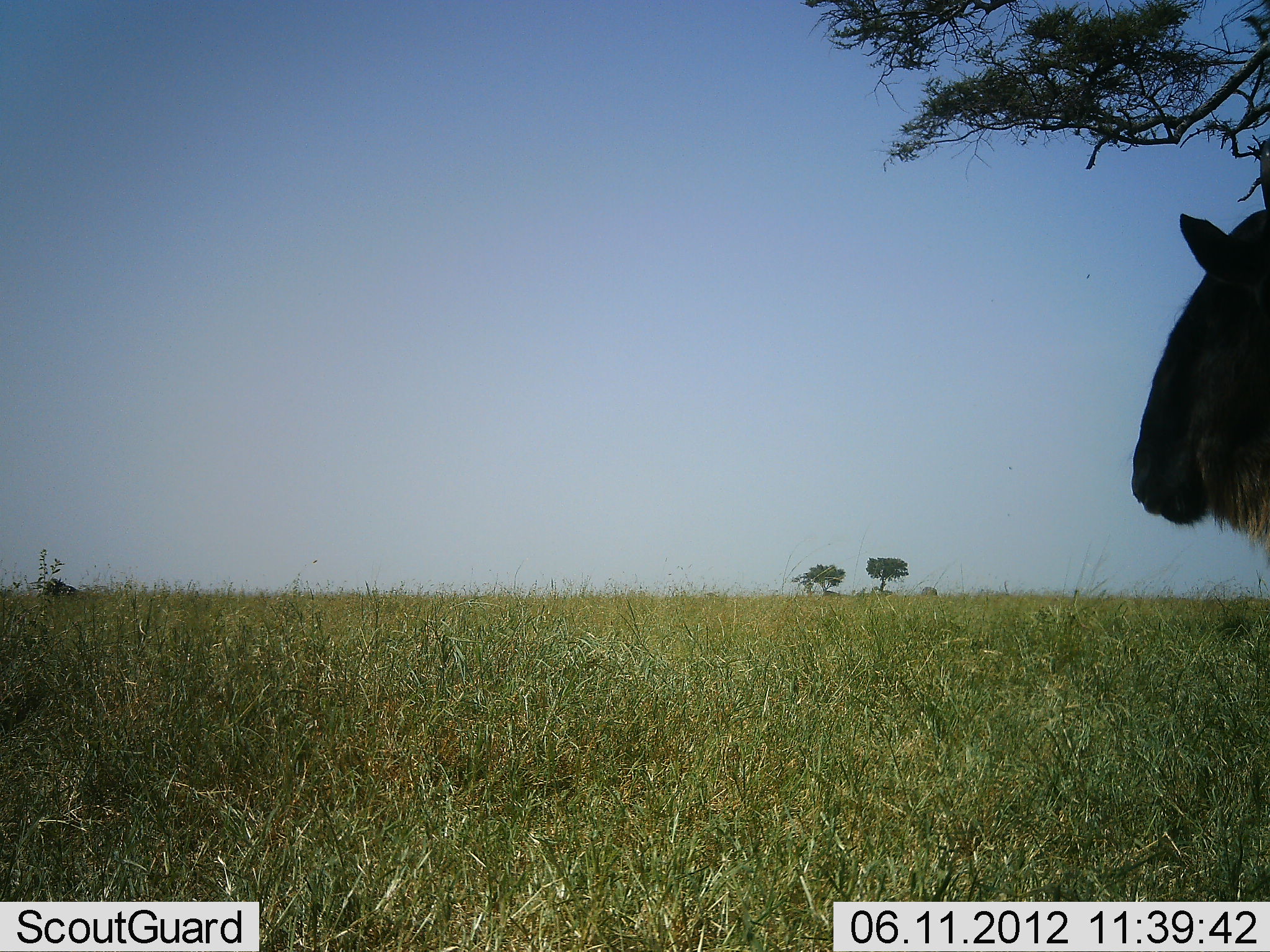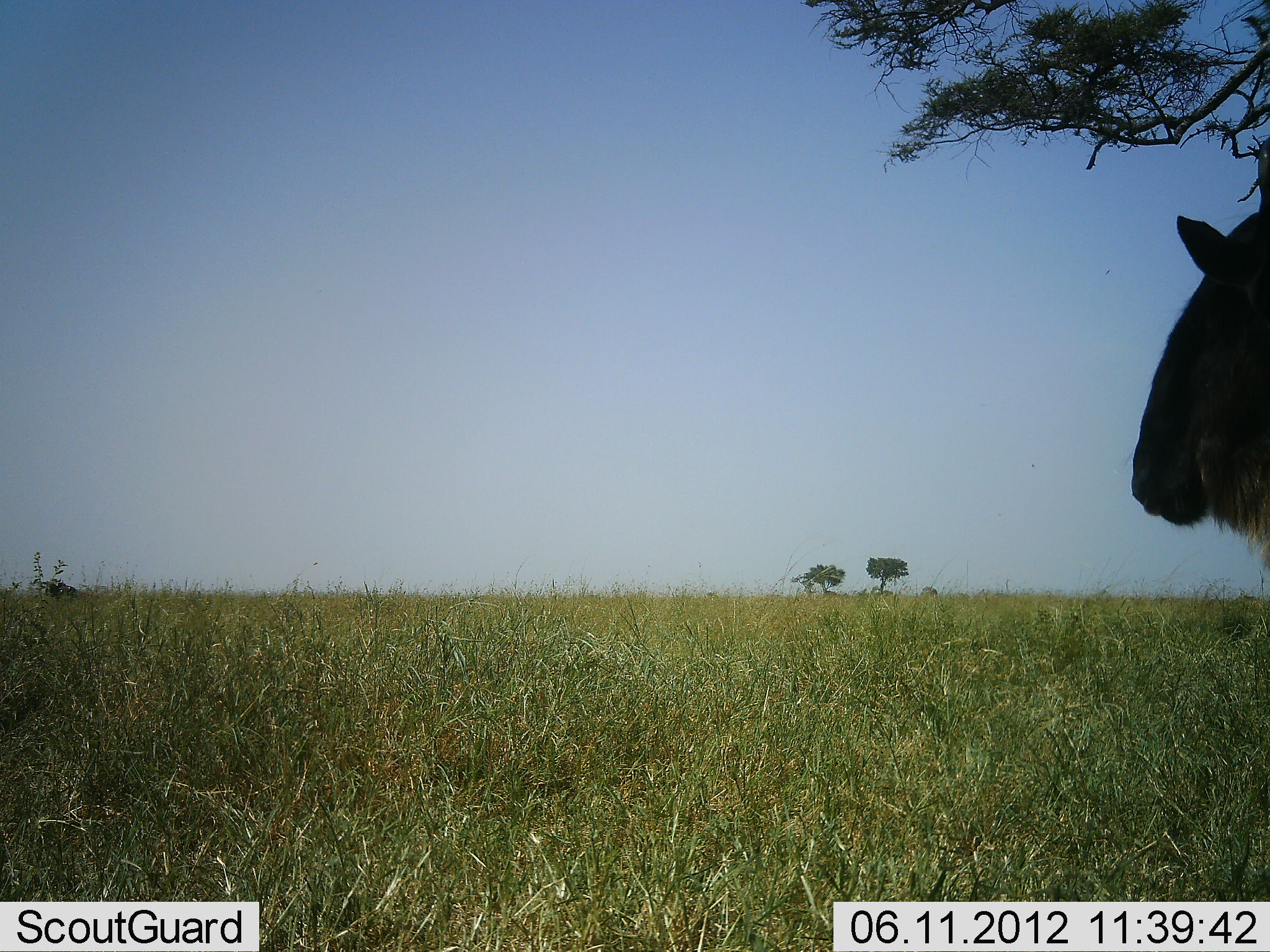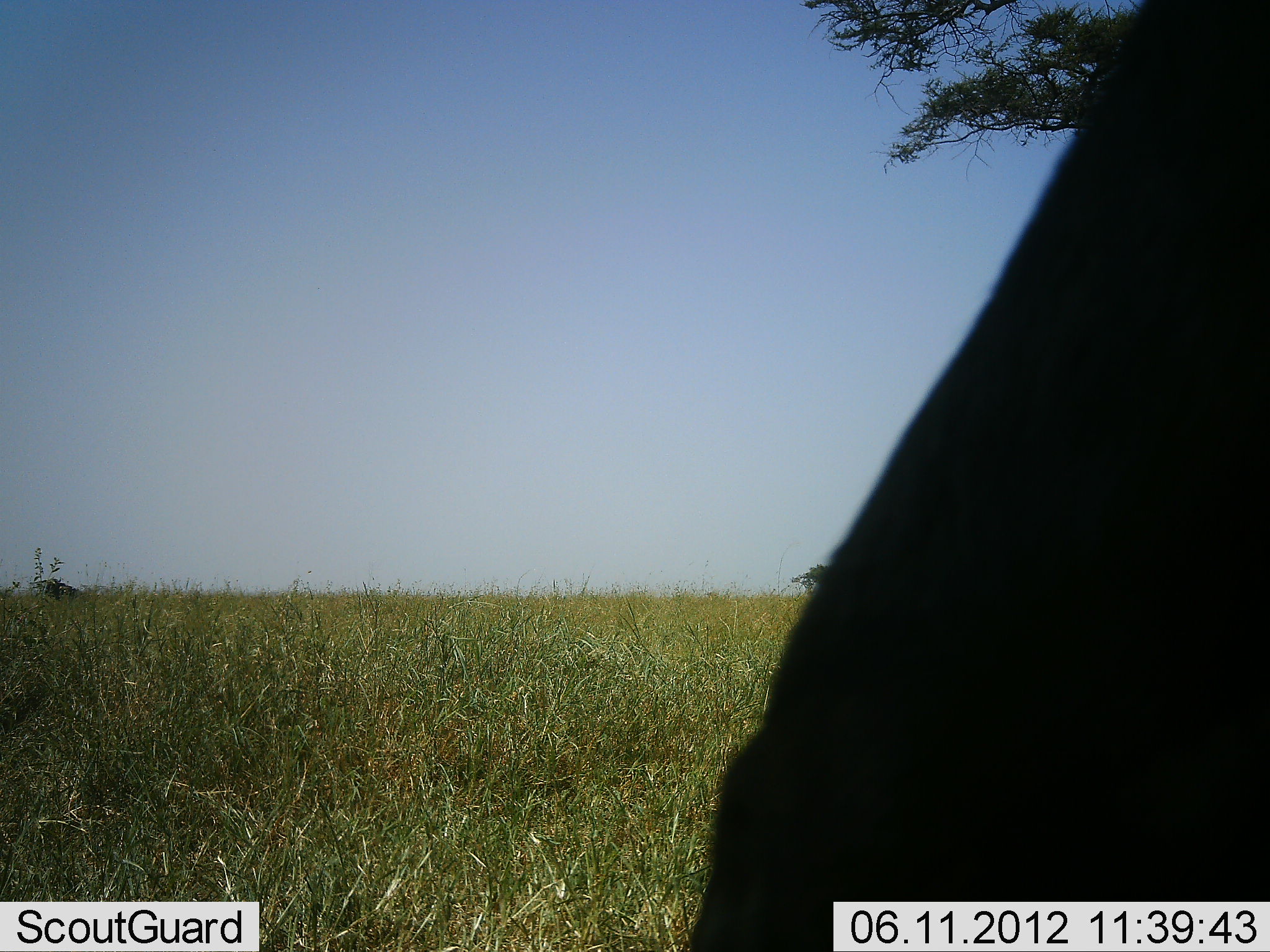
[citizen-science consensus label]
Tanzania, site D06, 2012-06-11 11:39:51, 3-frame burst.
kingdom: Animalia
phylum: Chordata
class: Mammalia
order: Artiodactyla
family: Bovidae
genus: Connochaetes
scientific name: Connochaetes taurinus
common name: blue wildebeest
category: wildebeest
Wildebeest (blue wildebeest) (Connochaetes taurinus), count 1. Behavior (volunteer vote fractions): standing 90%, resting 10%, moving 0%, interacting 0%. Young present (vote fraction): 0%. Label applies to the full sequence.